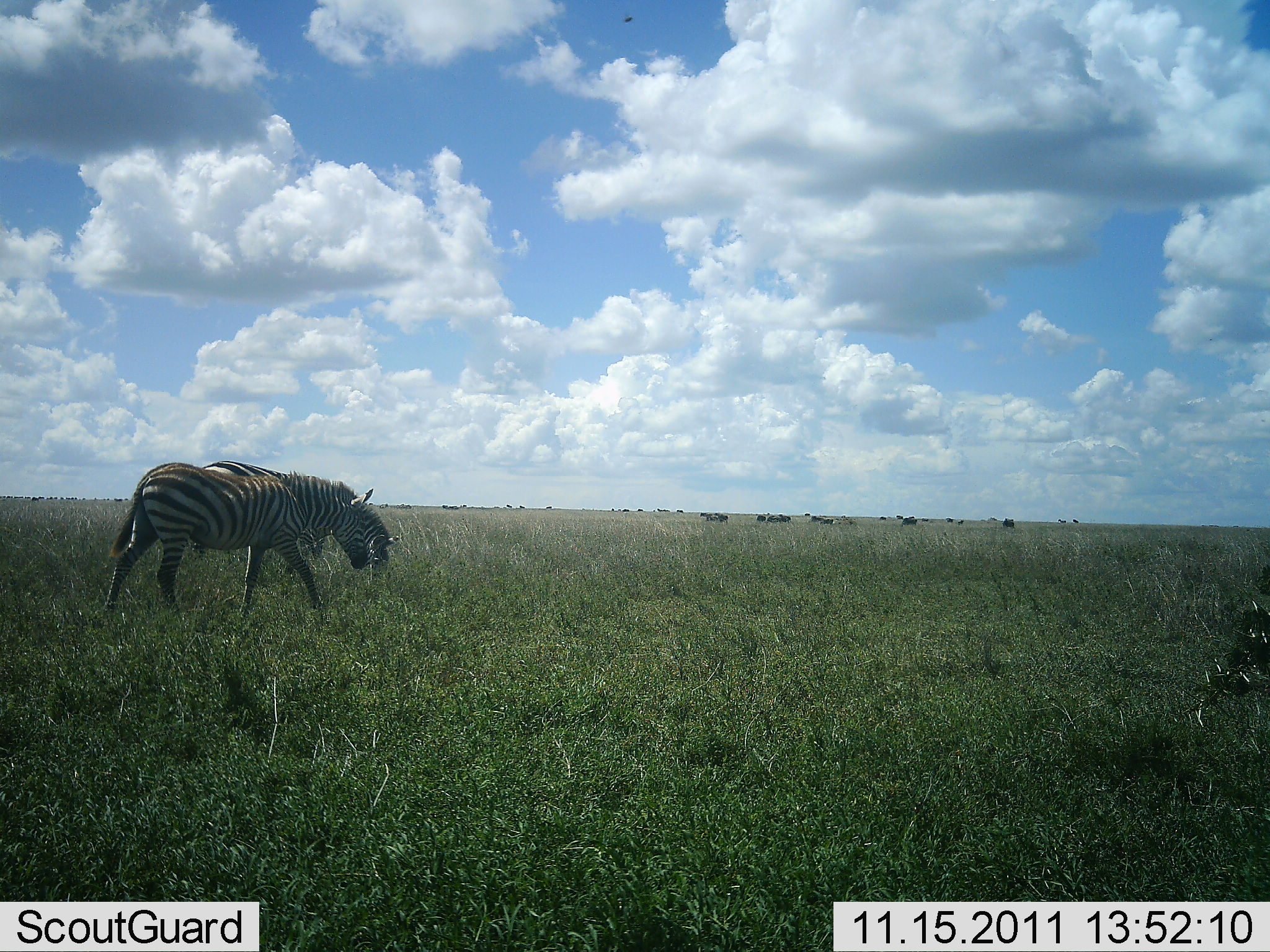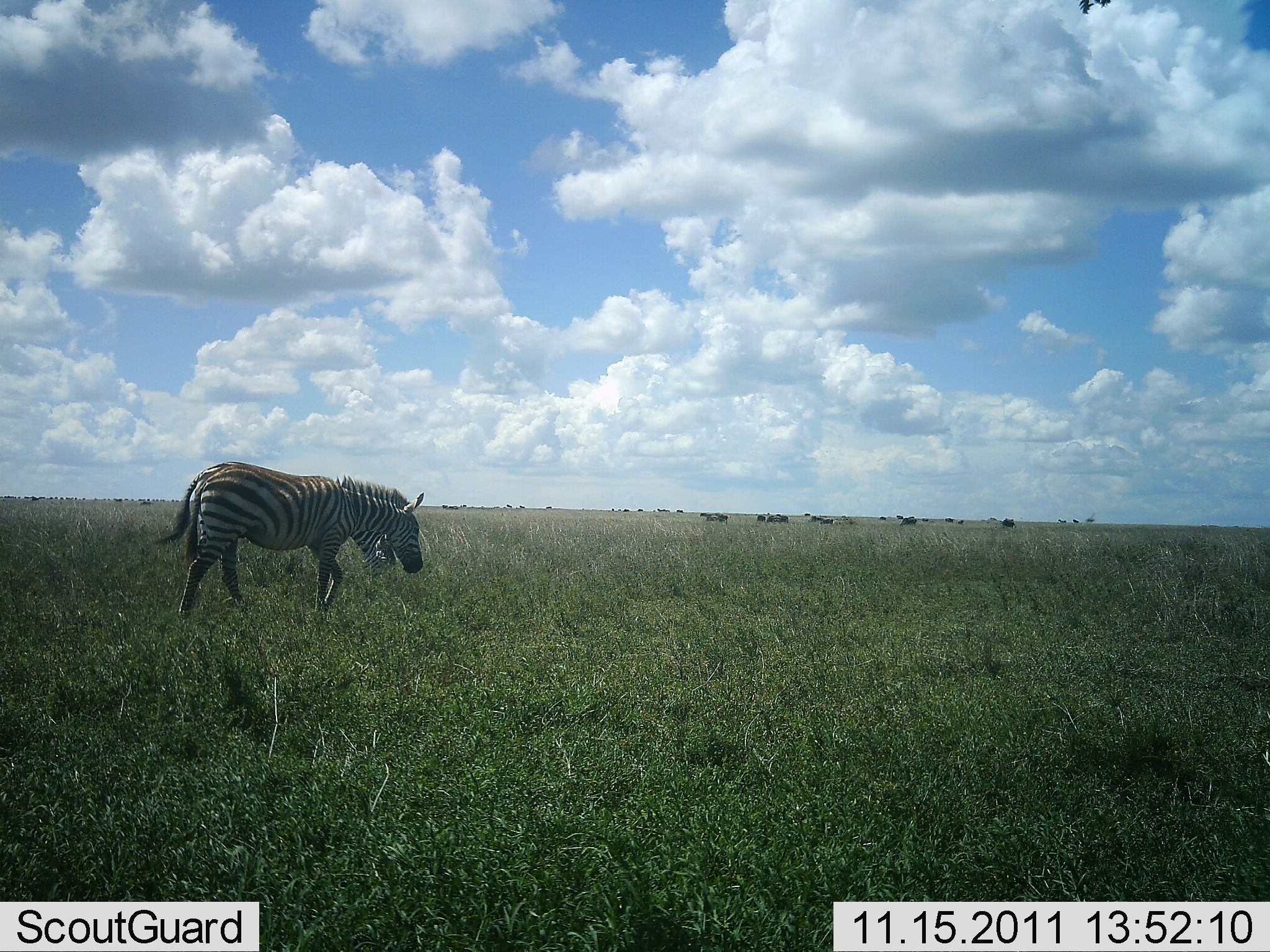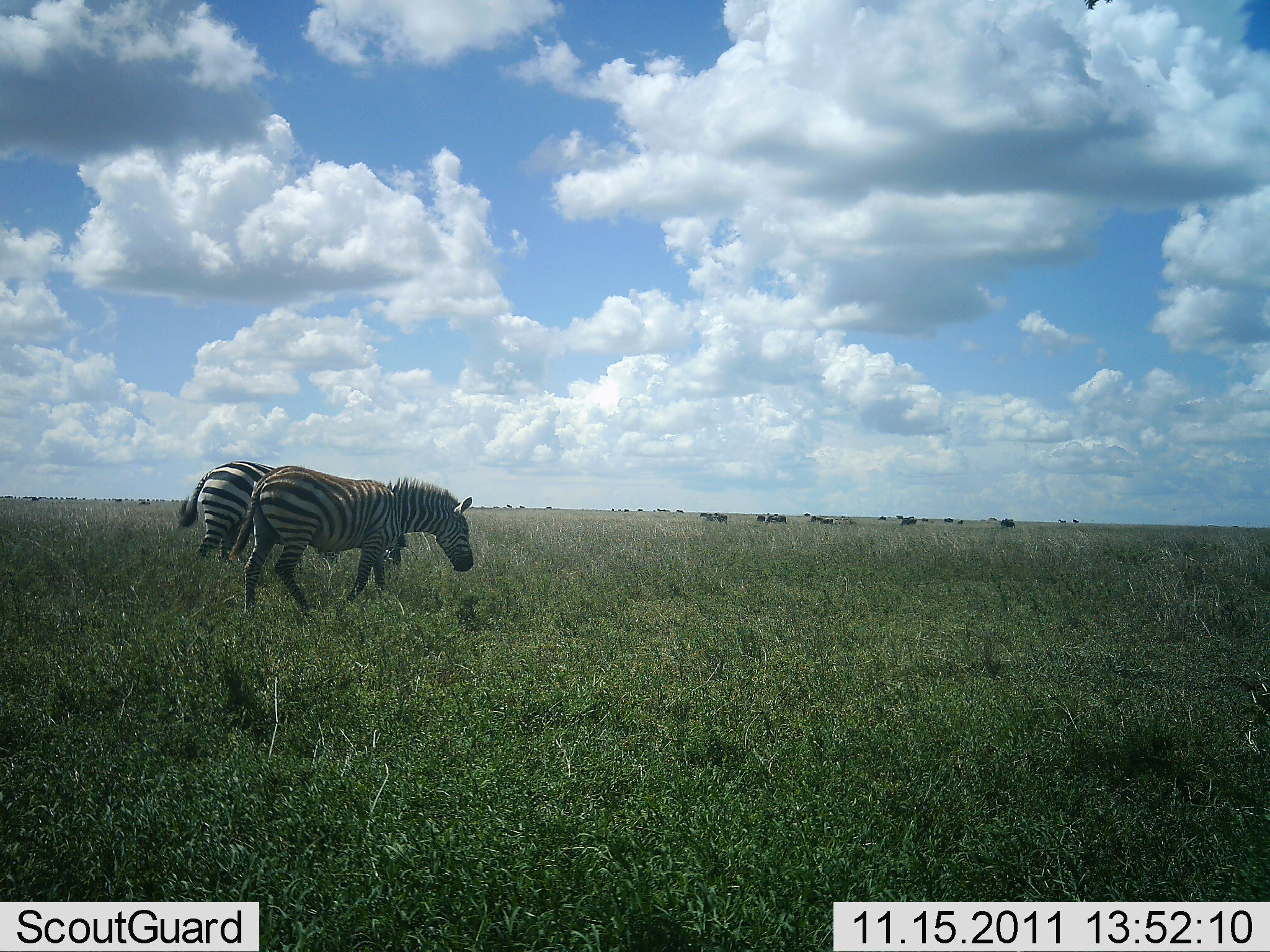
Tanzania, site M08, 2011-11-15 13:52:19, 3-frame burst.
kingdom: Animalia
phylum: Chordata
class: Mammalia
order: Perissodactyla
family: Equidae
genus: Equus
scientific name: Equus quagga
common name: plains zebra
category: zebra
Zebra (plains zebra) (Equus quagga), count 2. Behavior (volunteer vote fractions): standing 18%, resting 0%, moving 82%, interacting 0%. Young present (vote fraction): 0%. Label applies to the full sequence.